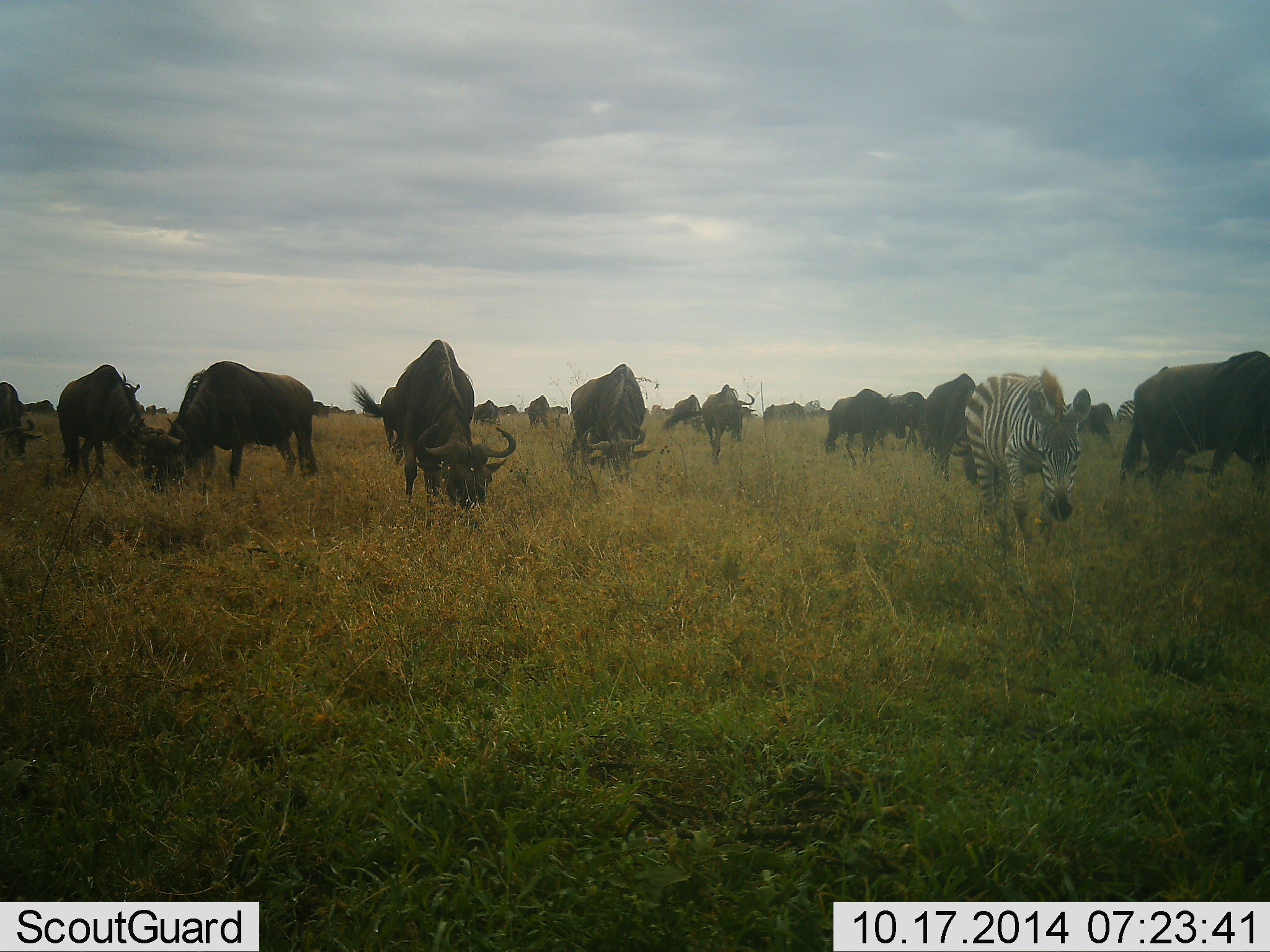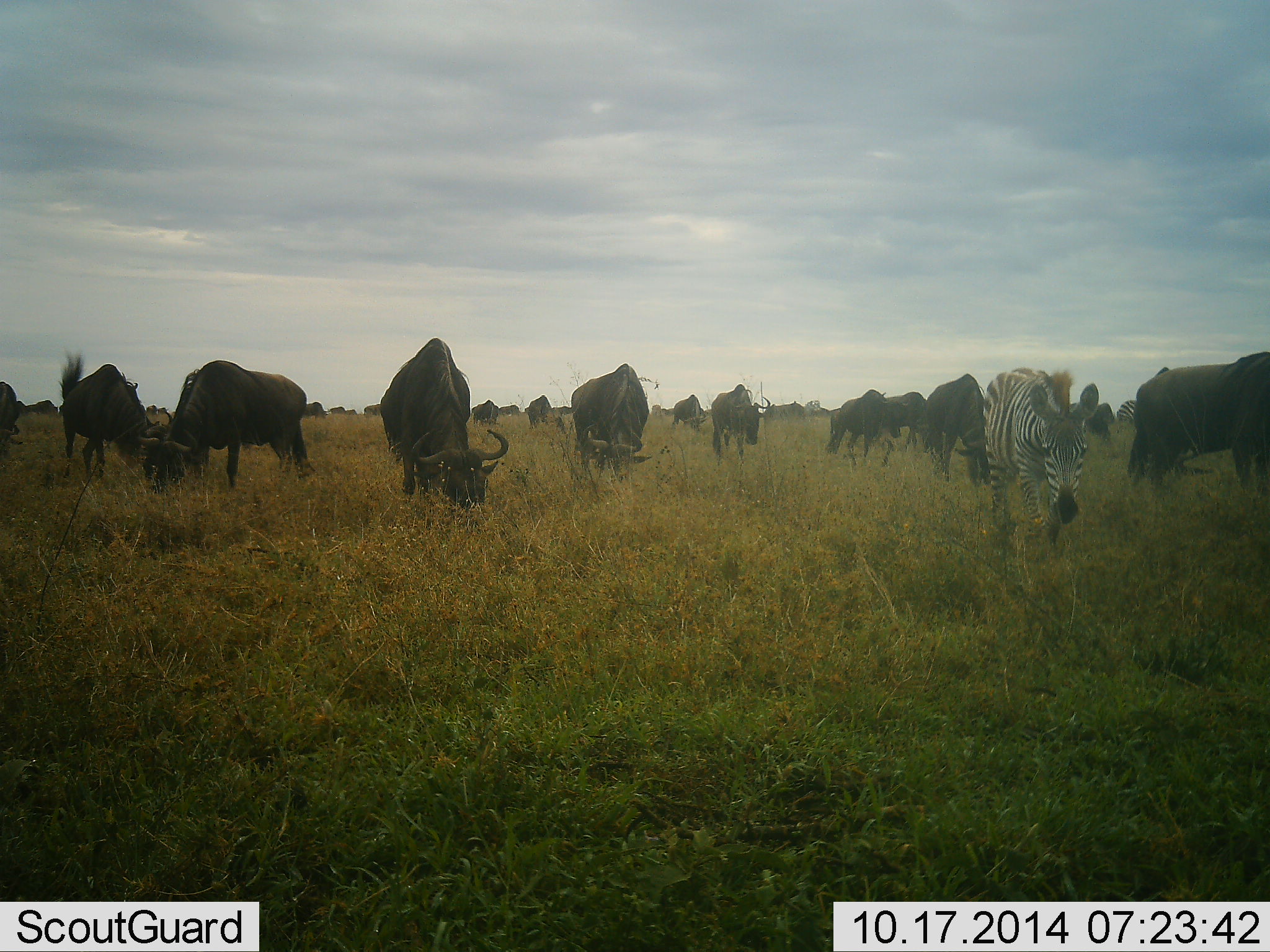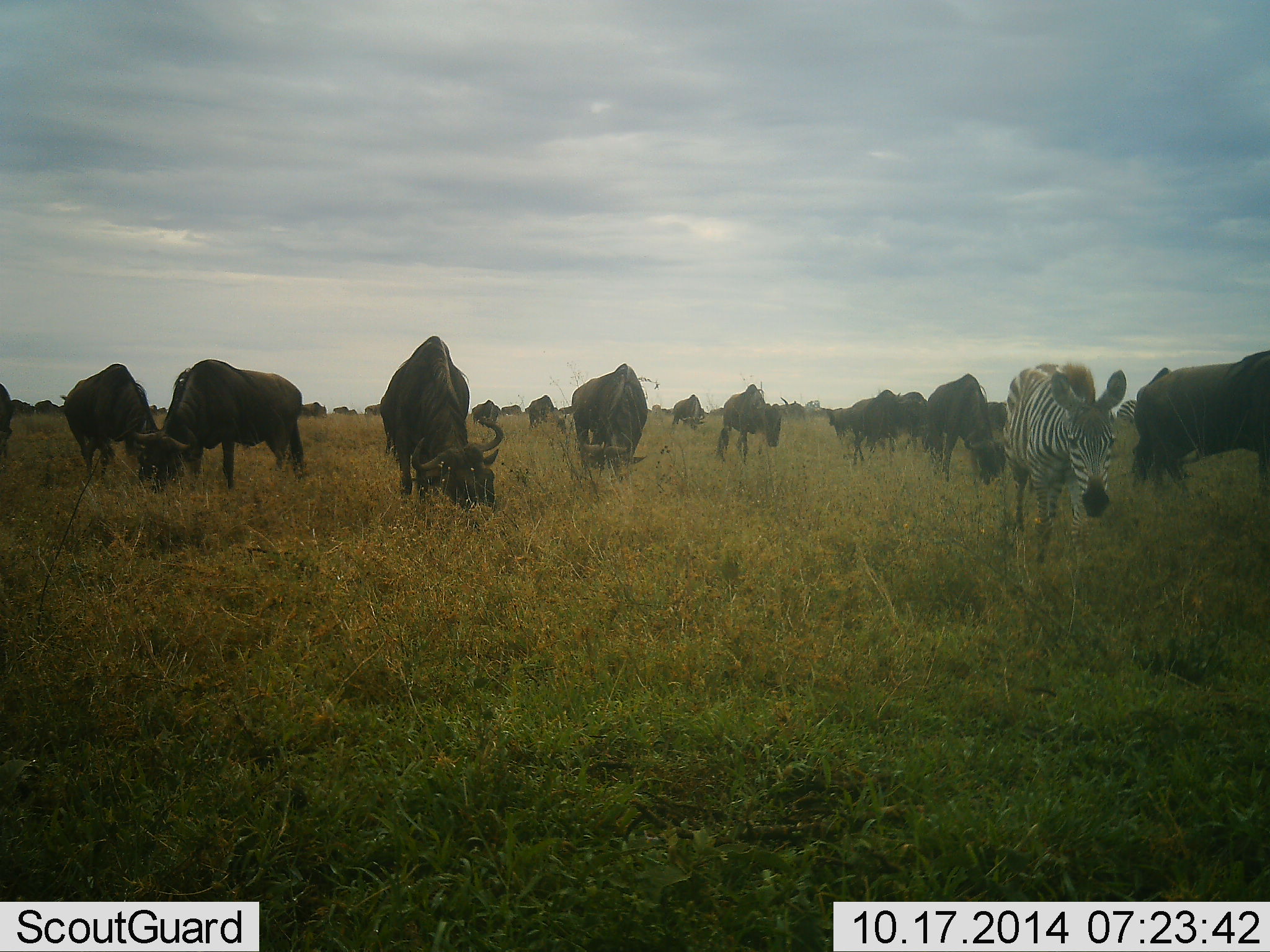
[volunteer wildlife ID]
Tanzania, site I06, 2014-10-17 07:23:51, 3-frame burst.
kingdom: Animalia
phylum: Chordata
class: Mammalia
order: Artiodactyla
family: Bovidae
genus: Connochaetes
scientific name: Connochaetes taurinus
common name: blue wildebeest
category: wildebeest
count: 11-50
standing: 40%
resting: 0%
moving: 50%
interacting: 0%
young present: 10%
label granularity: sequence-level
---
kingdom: Animalia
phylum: Chordata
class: Mammalia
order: Perissodactyla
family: Equidae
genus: Equus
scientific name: Equus quagga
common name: plains zebra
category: zebra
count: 2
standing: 20%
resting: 0%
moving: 70%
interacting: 0%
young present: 0%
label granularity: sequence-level